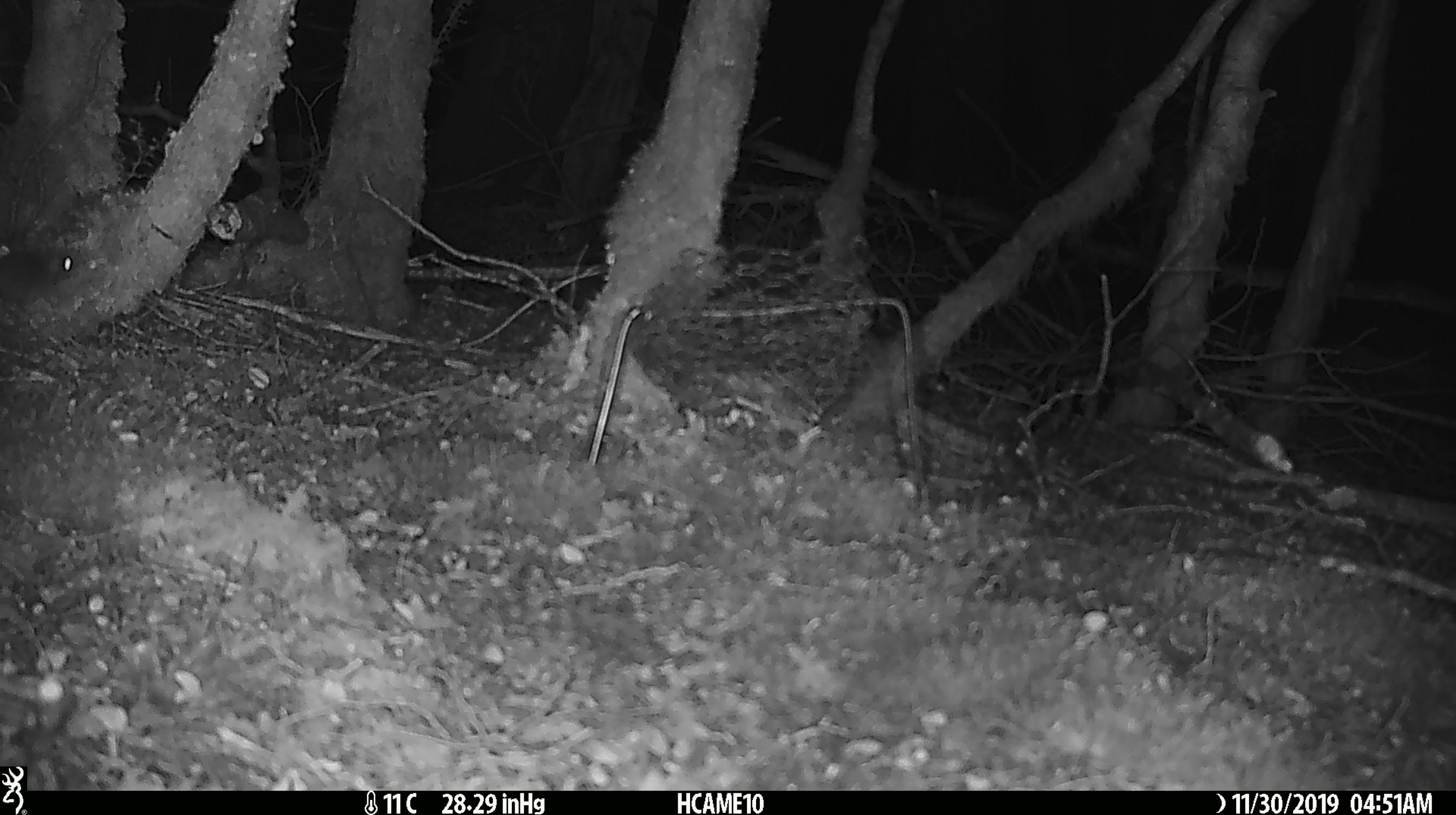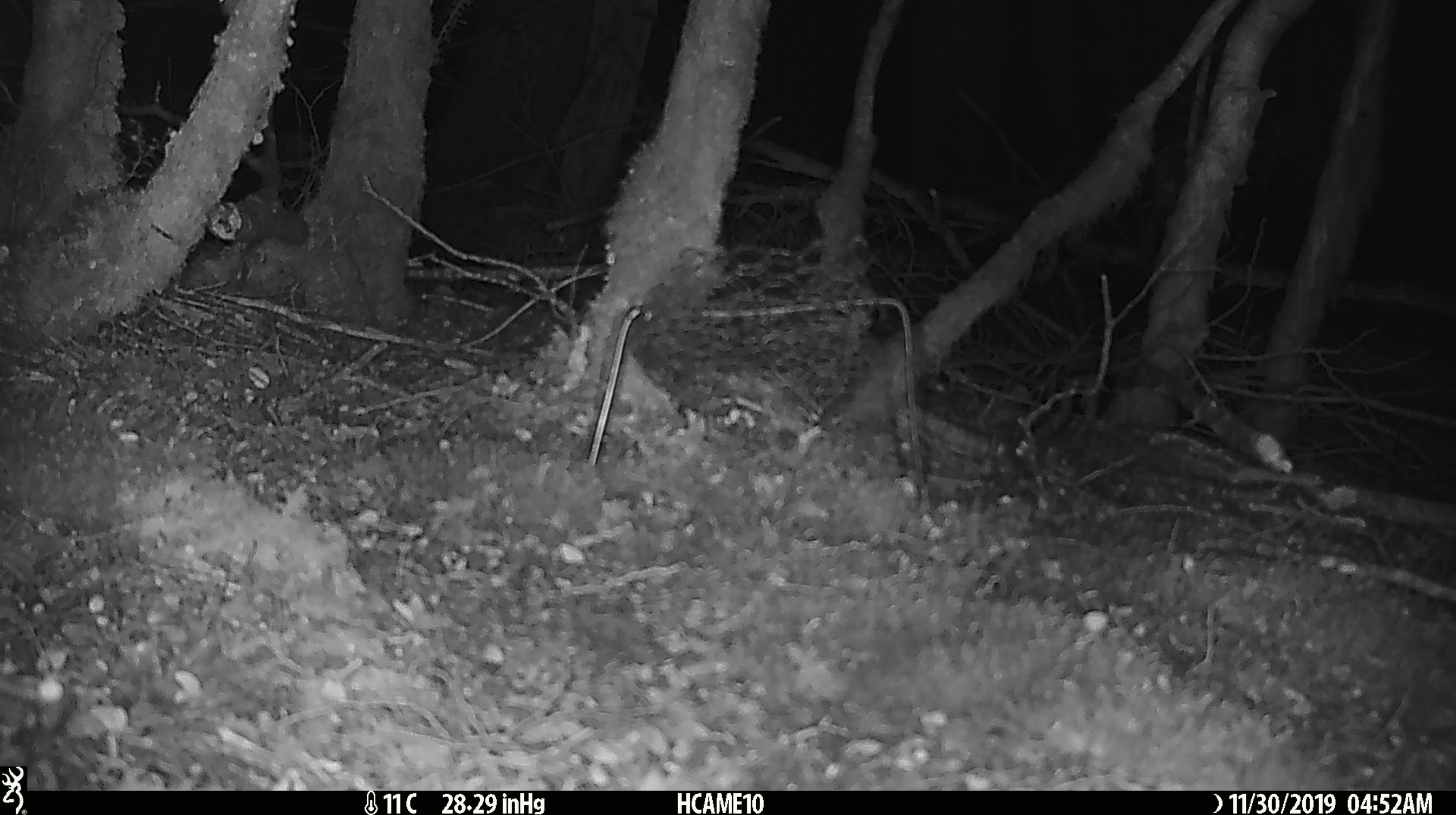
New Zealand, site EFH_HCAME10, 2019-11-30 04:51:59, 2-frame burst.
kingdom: Animalia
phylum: Chordata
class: Mammalia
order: Rodentia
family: Muridae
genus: Mus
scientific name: Mus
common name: mouse